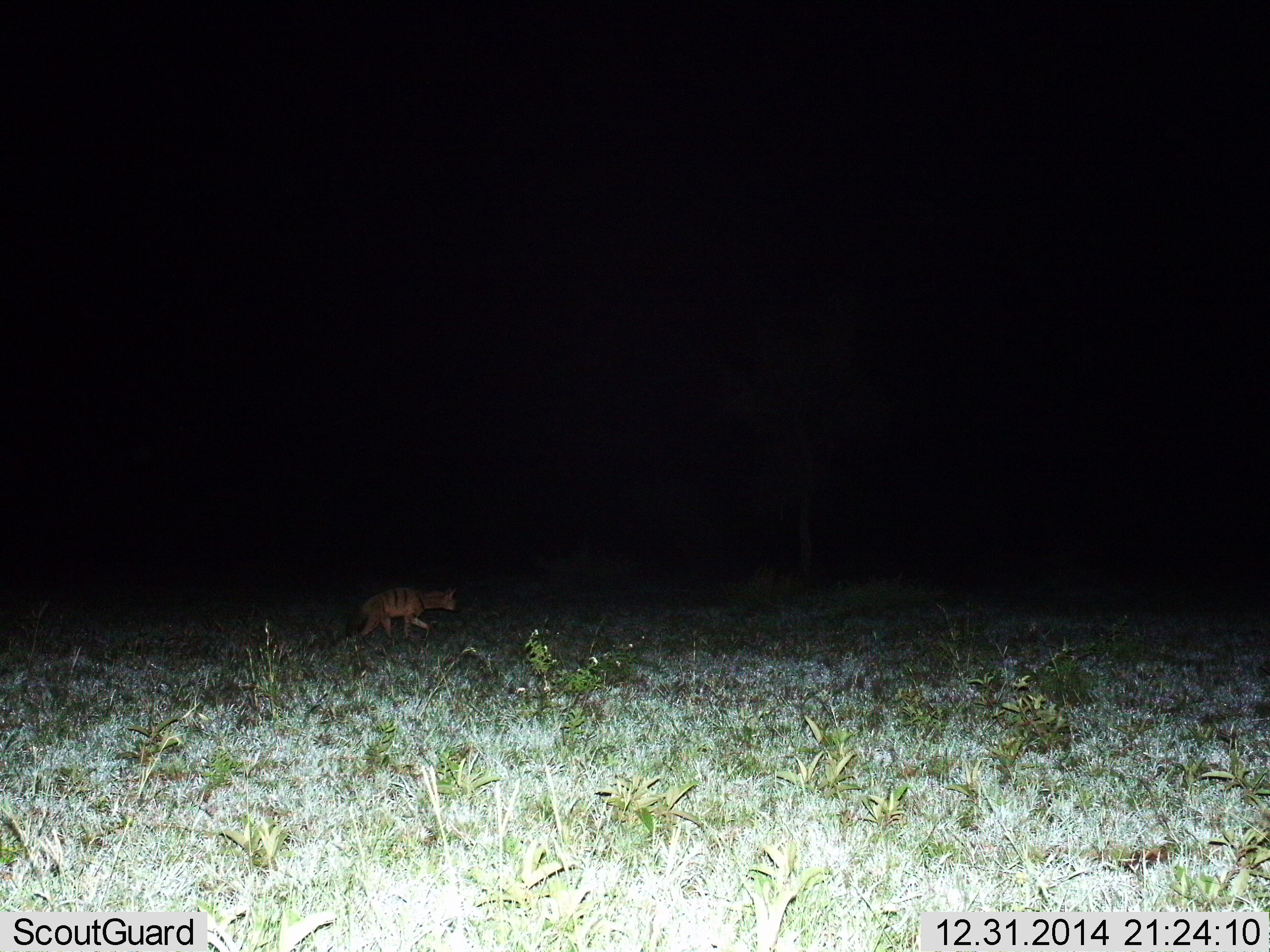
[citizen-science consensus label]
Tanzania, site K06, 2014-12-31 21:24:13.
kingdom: Animalia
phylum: Chordata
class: Mammalia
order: Carnivora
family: Hyaenidae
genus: Proteles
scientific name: Proteles cristatus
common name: aardwolf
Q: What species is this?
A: Aardwolf (Proteles cristatus).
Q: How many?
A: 1.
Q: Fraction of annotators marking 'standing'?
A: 10%.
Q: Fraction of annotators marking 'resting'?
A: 0%.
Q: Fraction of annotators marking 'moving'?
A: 90%.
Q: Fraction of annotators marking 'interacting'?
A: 0%.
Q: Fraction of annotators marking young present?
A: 0%.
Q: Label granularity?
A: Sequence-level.